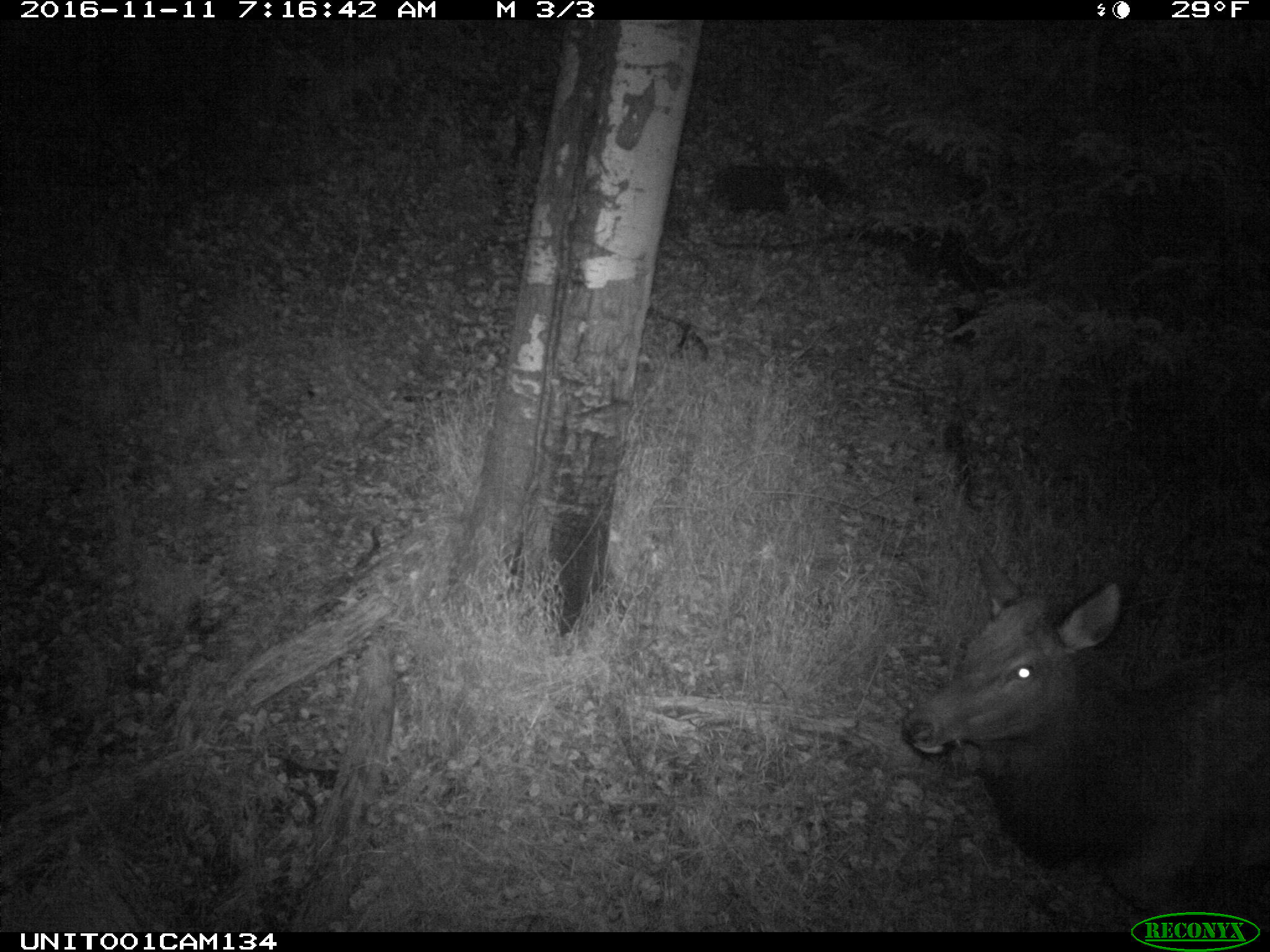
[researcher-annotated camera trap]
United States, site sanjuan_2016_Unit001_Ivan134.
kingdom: Animalia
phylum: Chordata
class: Mammalia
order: Artiodactyla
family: Cervidae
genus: Cervus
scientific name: Cervus elaphus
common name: red deer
Cervus elaphus (red deer).